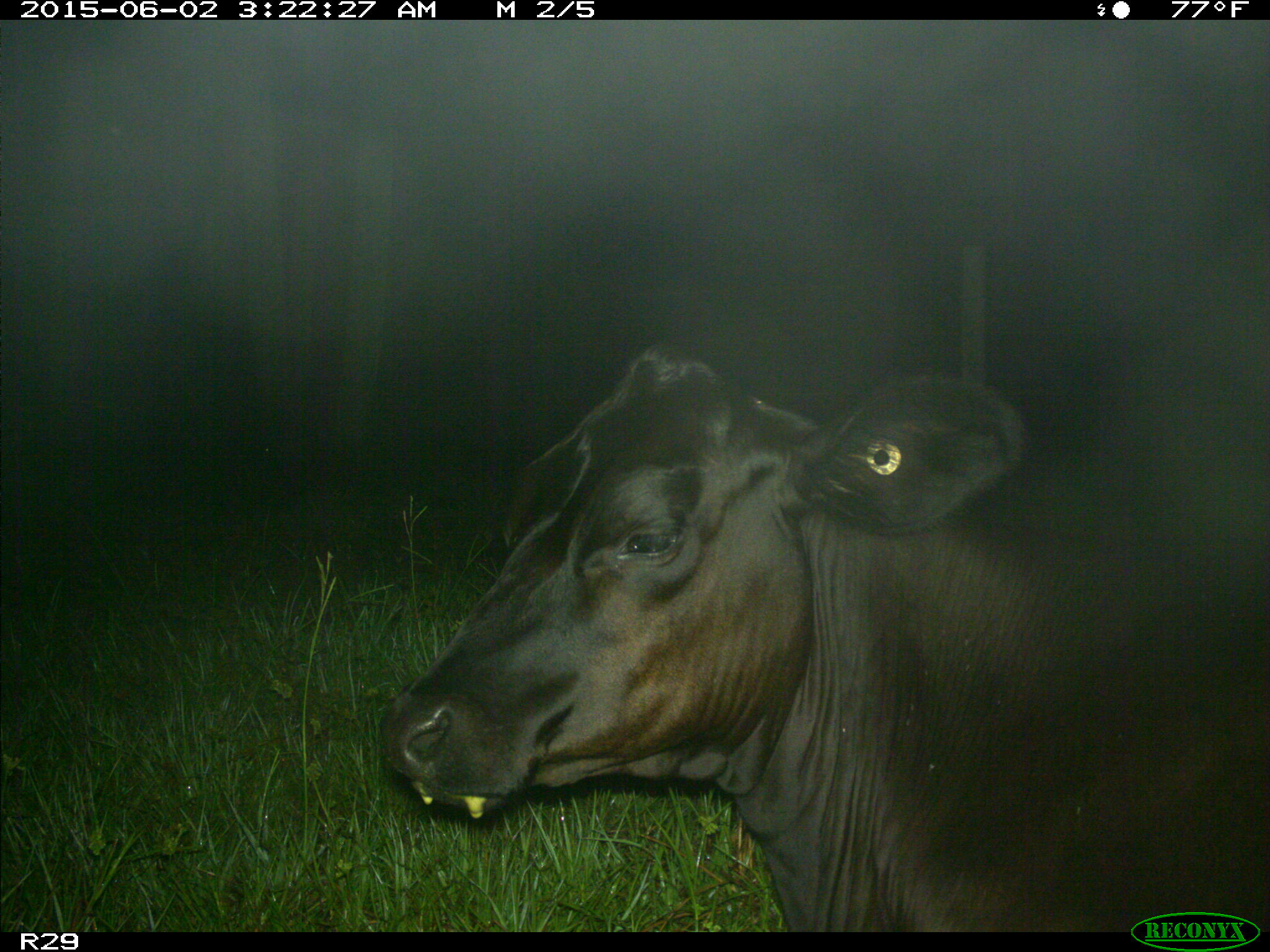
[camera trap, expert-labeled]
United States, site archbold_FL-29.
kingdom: Animalia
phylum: Chordata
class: Mammalia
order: Artiodactyla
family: Bovidae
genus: Bos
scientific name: Bos taurus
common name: domestic cow